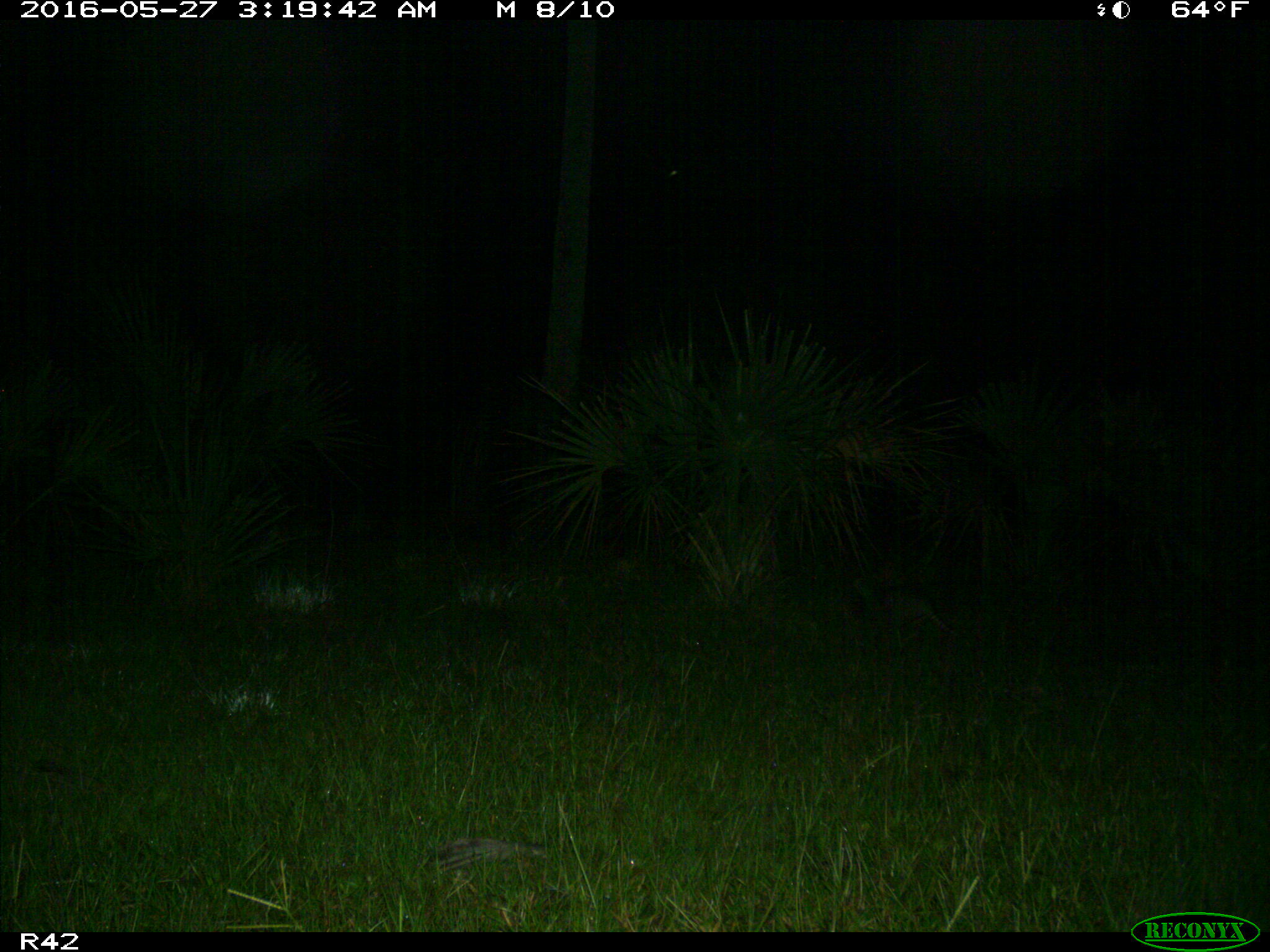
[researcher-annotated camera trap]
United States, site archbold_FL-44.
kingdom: Animalia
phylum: Chordata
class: Mammalia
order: Cingulata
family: Dasypodidae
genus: Dasypus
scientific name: Dasypus novemcinctus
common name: nine-banded armadillo